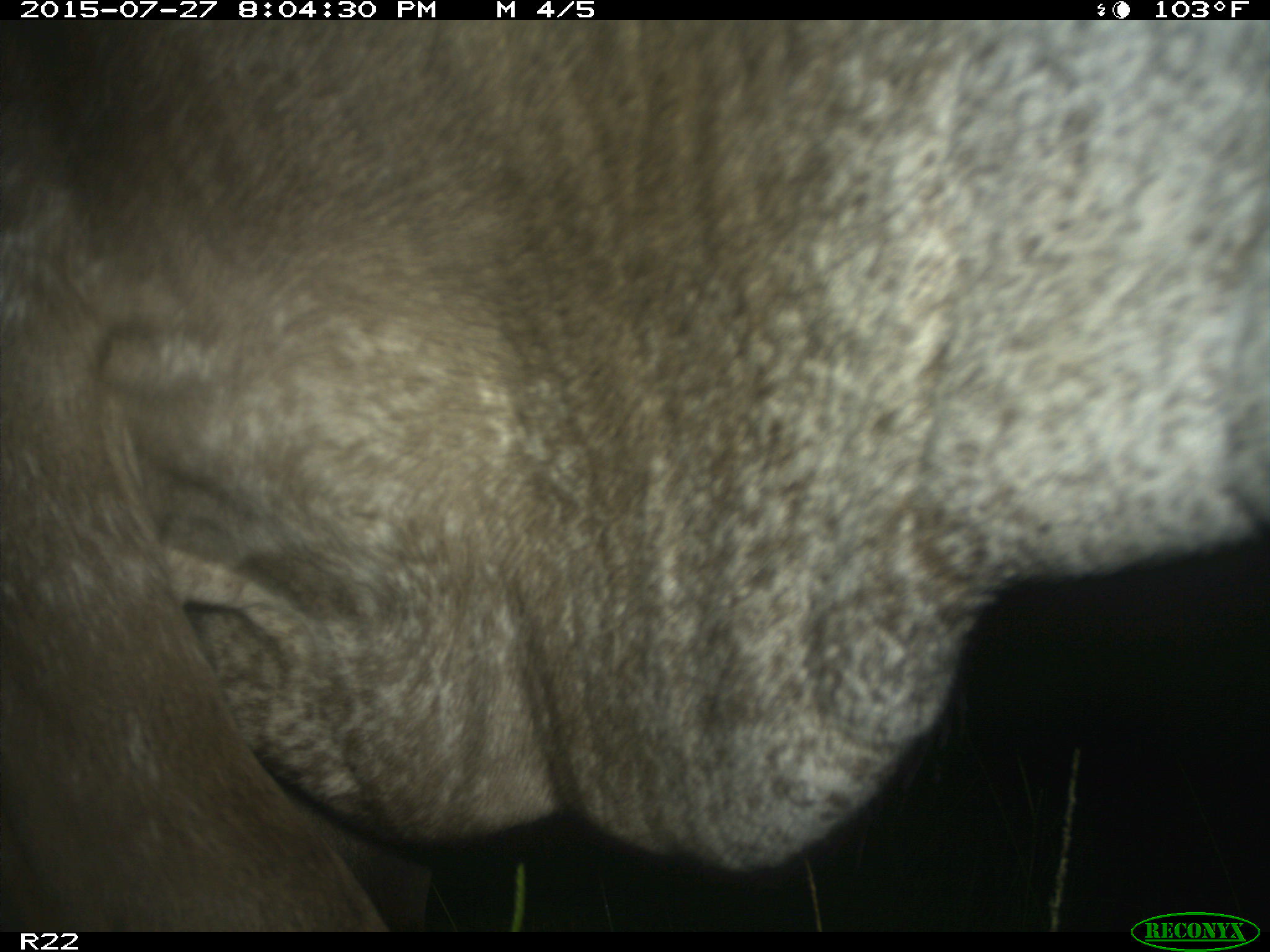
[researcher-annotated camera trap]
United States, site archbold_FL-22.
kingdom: Animalia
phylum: Chordata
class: Mammalia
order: Artiodactyla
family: Bovidae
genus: Bos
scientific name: Bos taurus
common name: domestic cow